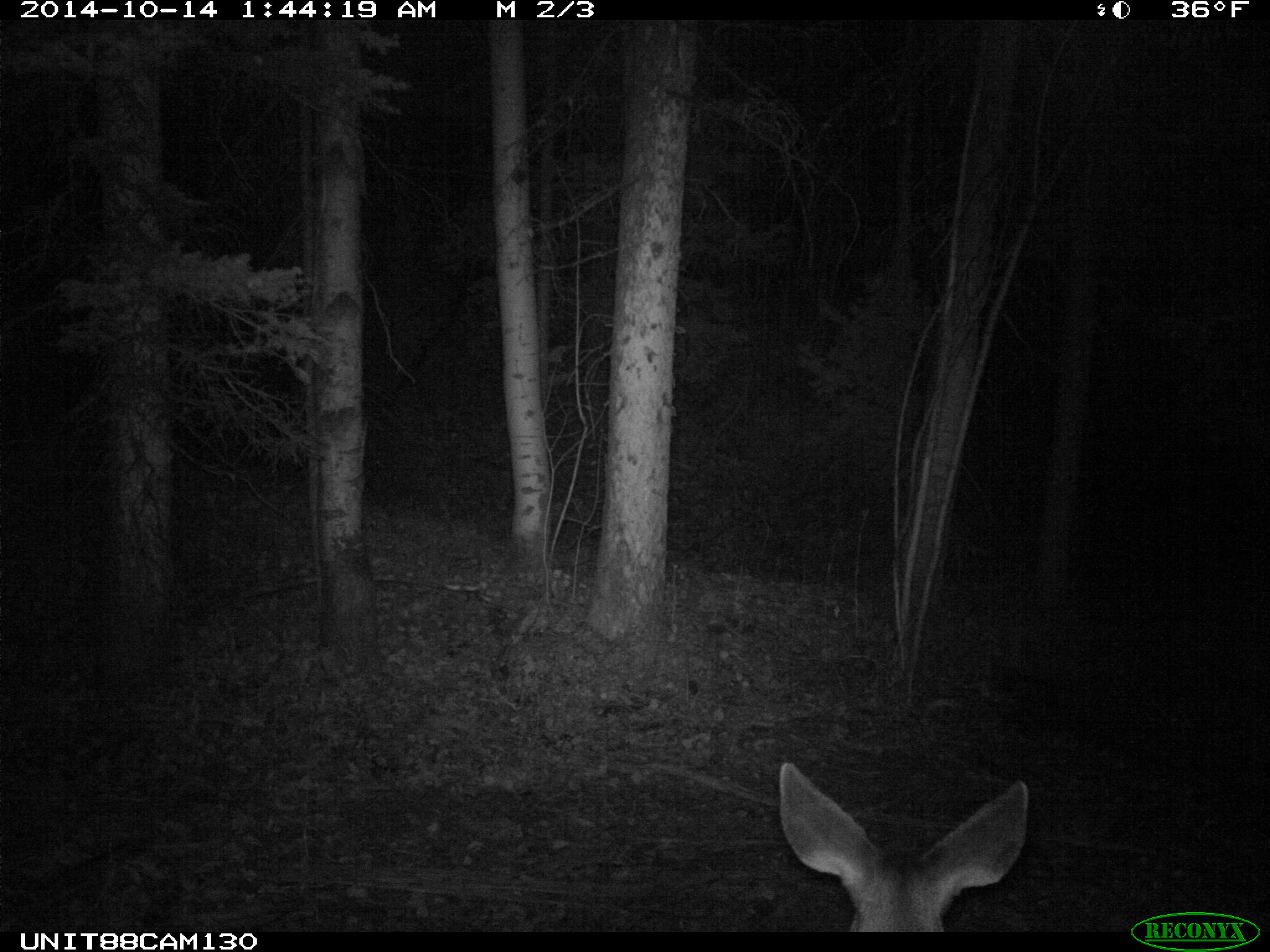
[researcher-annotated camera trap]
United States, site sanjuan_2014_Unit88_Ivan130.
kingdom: Animalia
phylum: Chordata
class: Mammalia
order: Artiodactyla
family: Cervidae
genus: Odocoileus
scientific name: Odocoileus hemionus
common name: mule deer